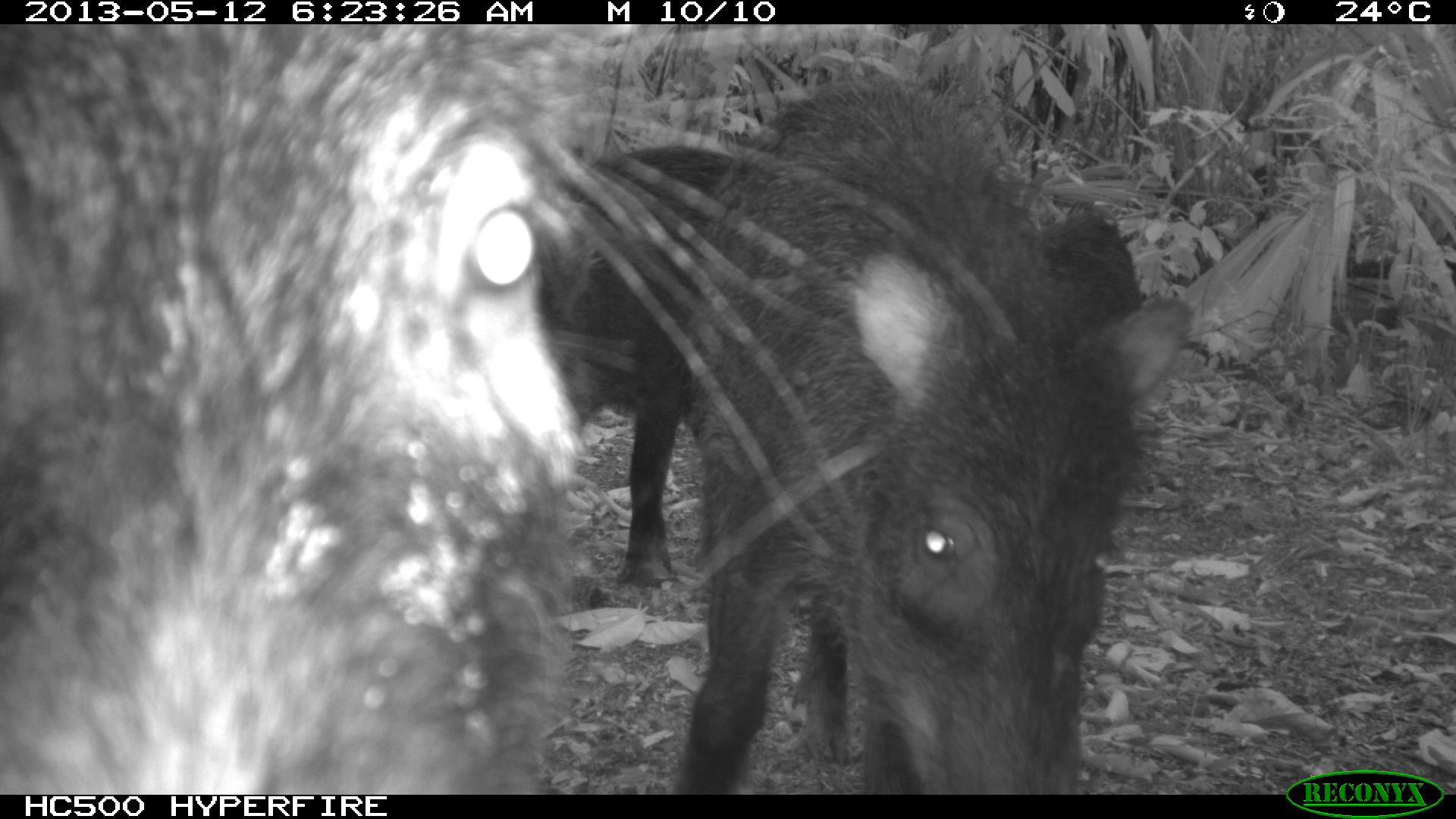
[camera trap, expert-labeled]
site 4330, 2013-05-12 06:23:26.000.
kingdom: Animalia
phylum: Chordata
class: Mammalia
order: Artiodactyla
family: Tayassuidae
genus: Tayassu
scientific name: Tayassu pecari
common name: white-lipped peccary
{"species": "Tayassu pecari (white-lipped peccary)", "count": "5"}